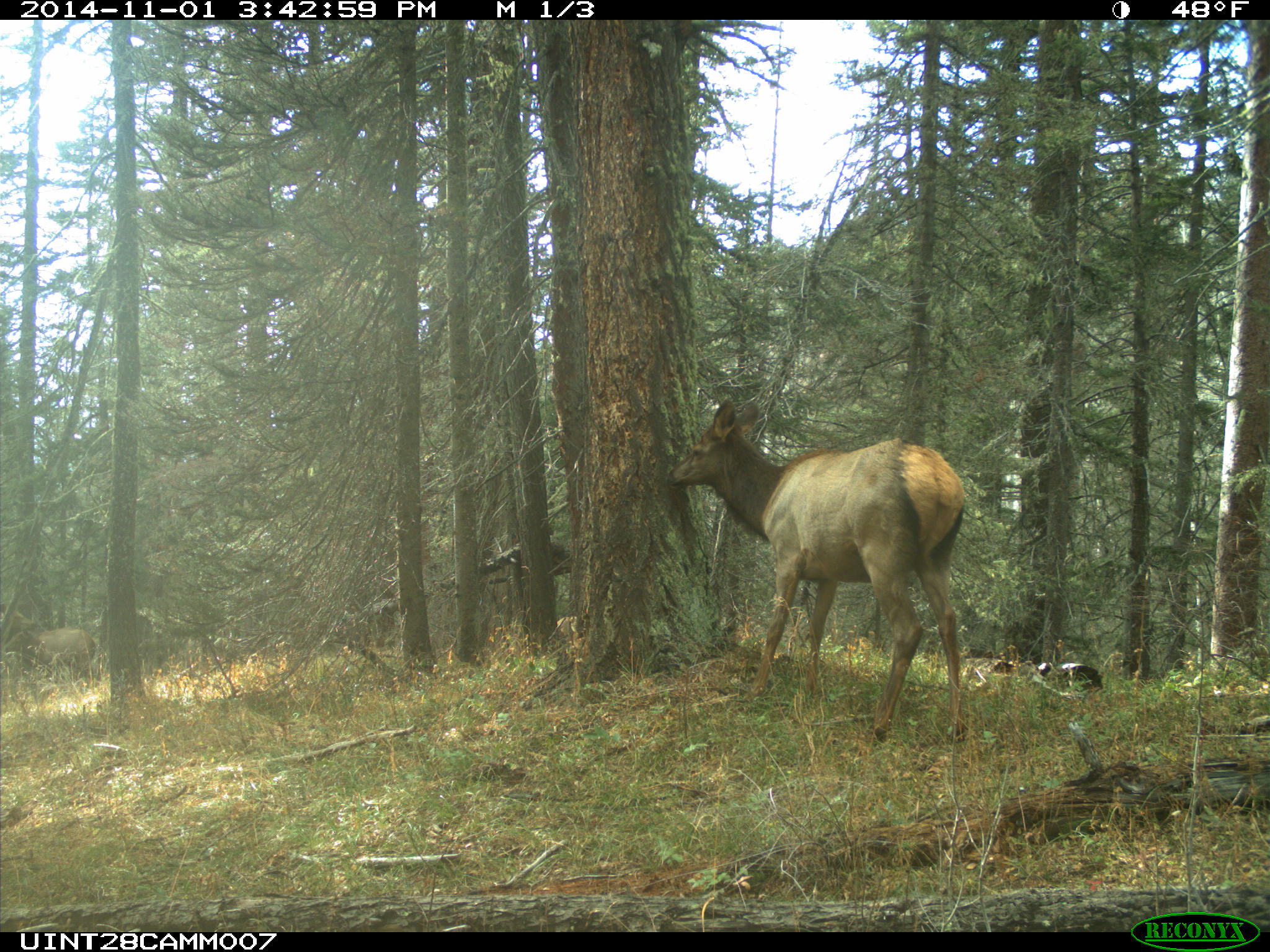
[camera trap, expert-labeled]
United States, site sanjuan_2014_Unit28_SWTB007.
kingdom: Animalia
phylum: Chordata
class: Mammalia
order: Artiodactyla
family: Cervidae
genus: Cervus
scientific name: Cervus elaphus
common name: red deer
Cervus elaphus (red deer).